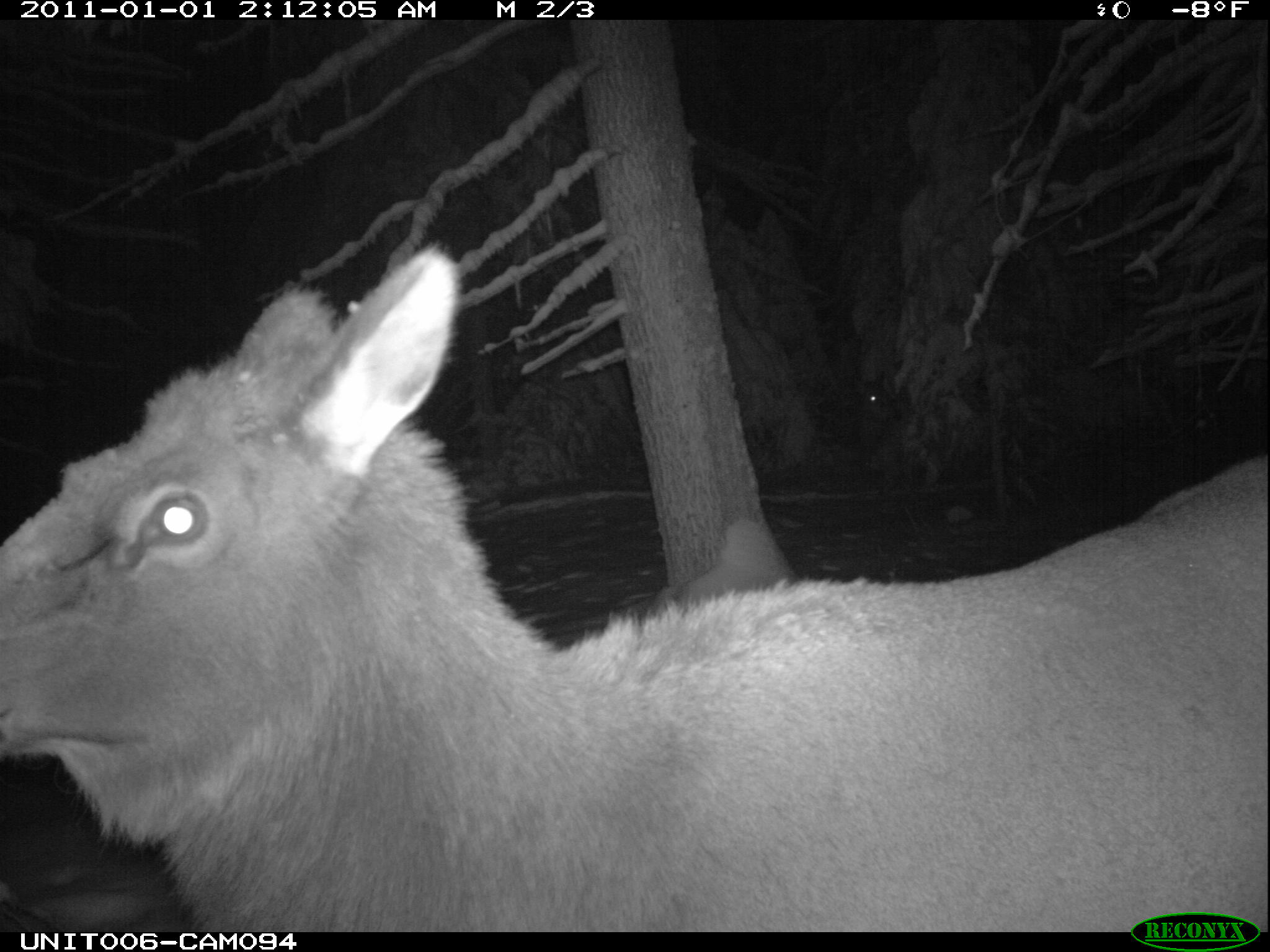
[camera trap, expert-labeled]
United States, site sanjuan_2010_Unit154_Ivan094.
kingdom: Animalia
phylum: Chordata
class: Mammalia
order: Artiodactyla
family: Cervidae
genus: Cervus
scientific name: Cervus elaphus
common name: red deer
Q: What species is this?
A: Cervus elaphus (red deer).